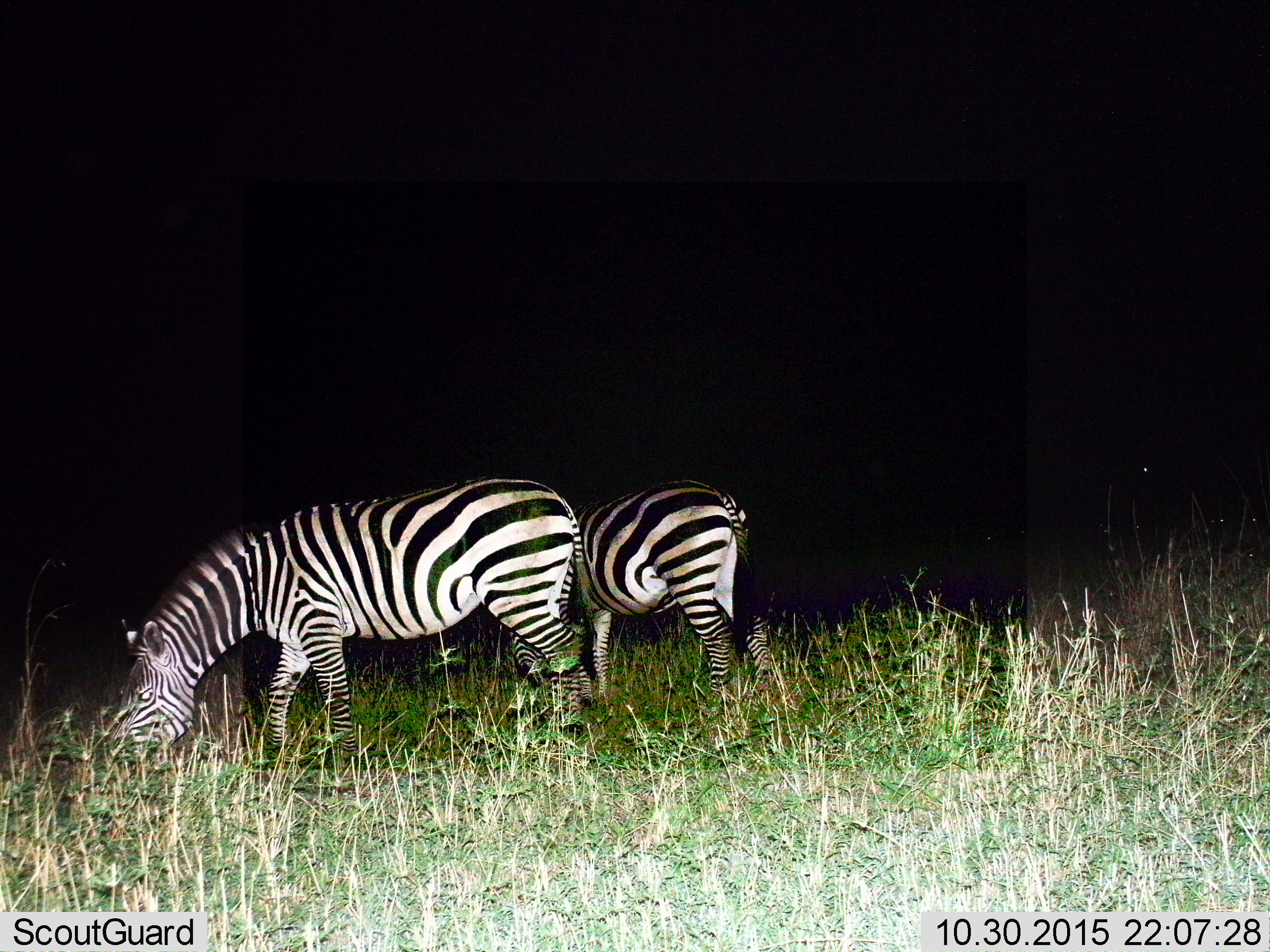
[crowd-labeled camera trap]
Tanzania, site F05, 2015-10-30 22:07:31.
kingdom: Animalia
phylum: Chordata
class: Mammalia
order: Perissodactyla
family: Equidae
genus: Equus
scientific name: Equus quagga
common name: plains zebra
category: zebra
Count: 2.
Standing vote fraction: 16%.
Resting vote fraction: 0%.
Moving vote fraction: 5%.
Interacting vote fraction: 0%.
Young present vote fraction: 0%.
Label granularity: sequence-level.